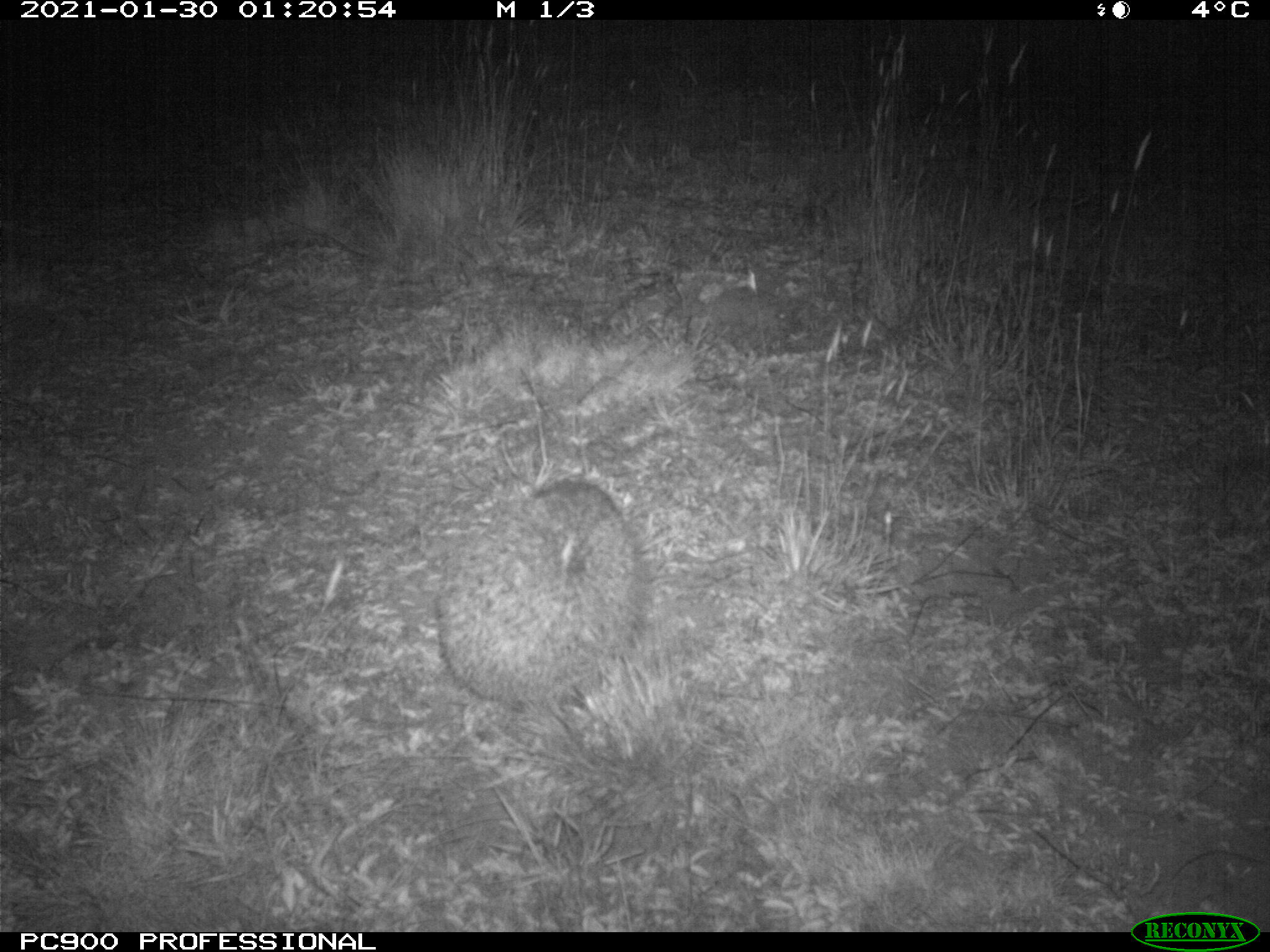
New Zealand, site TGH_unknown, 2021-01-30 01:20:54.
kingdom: Animalia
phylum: Chordata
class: Mammalia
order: Eulipotyphla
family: Erinaceidae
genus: Erinaceus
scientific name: Erinaceus europaeus europaeus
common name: european hedgehog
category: hedgehog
Hedgehog (european hedgehog) (Erinaceus europaeus europaeus).